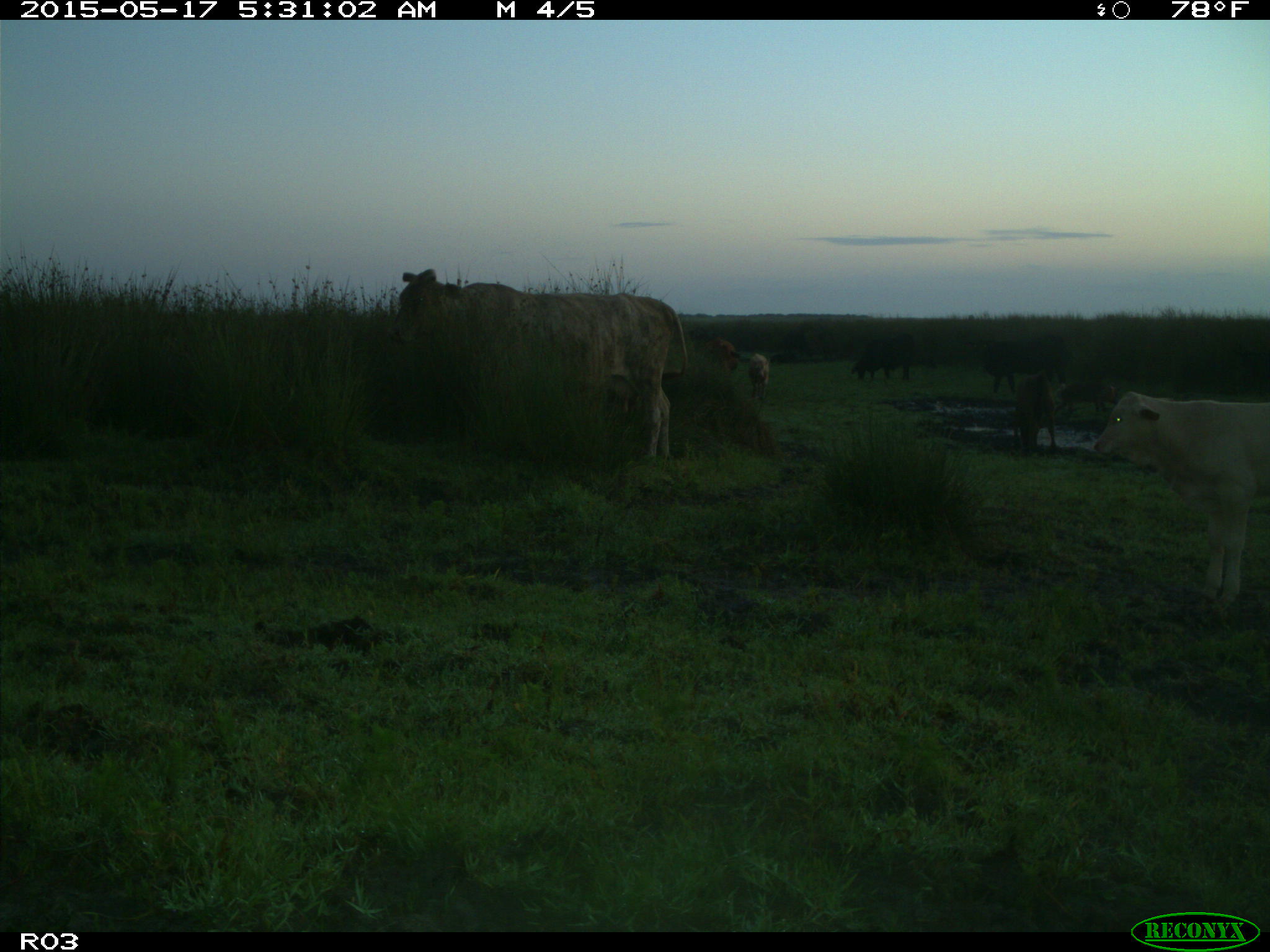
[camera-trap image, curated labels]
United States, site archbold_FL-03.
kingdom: Animalia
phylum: Chordata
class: Mammalia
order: Artiodactyla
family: Suidae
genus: Sus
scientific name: Sus scrofa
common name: wild boar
Sus scrofa (wild boar).